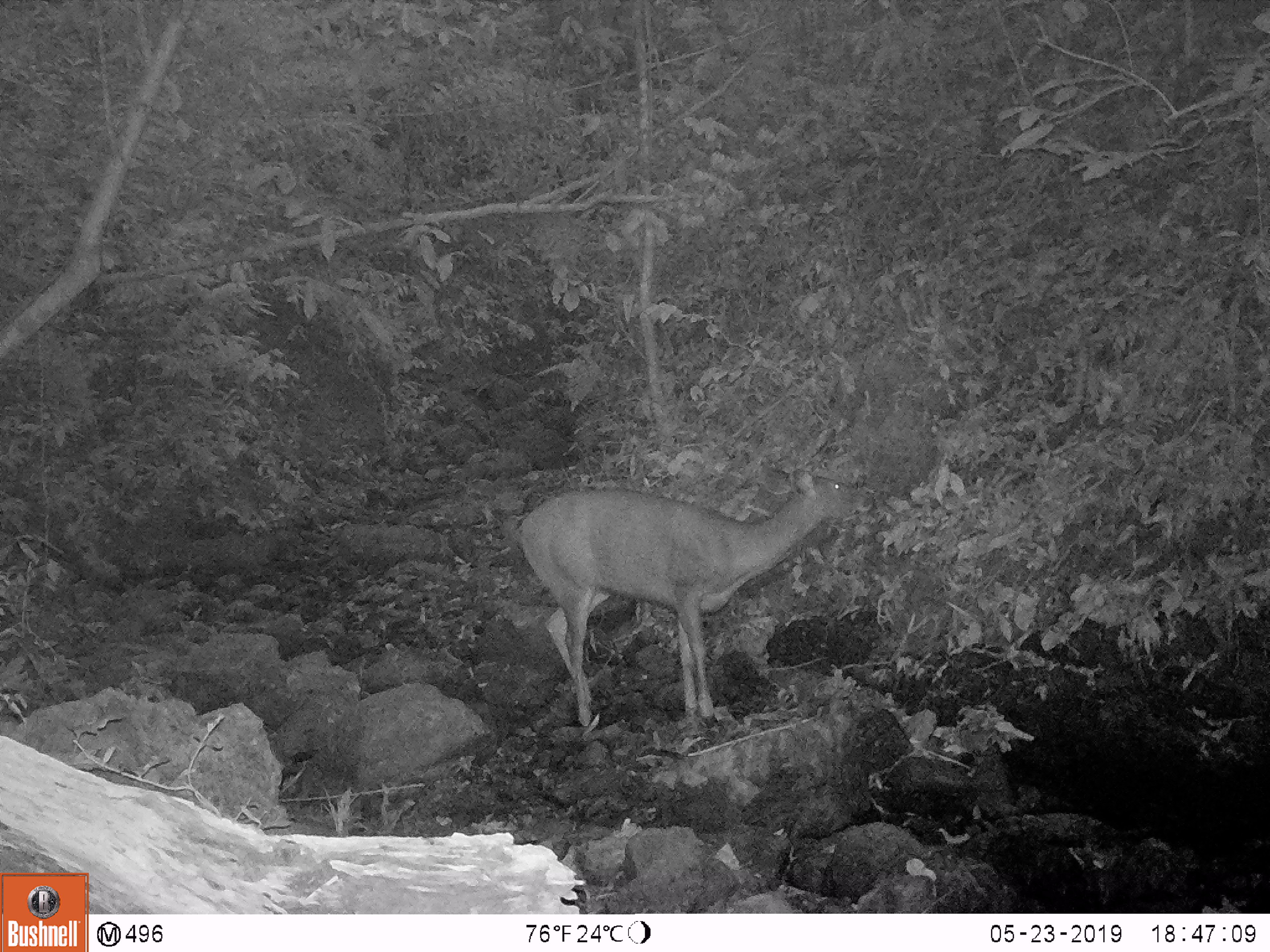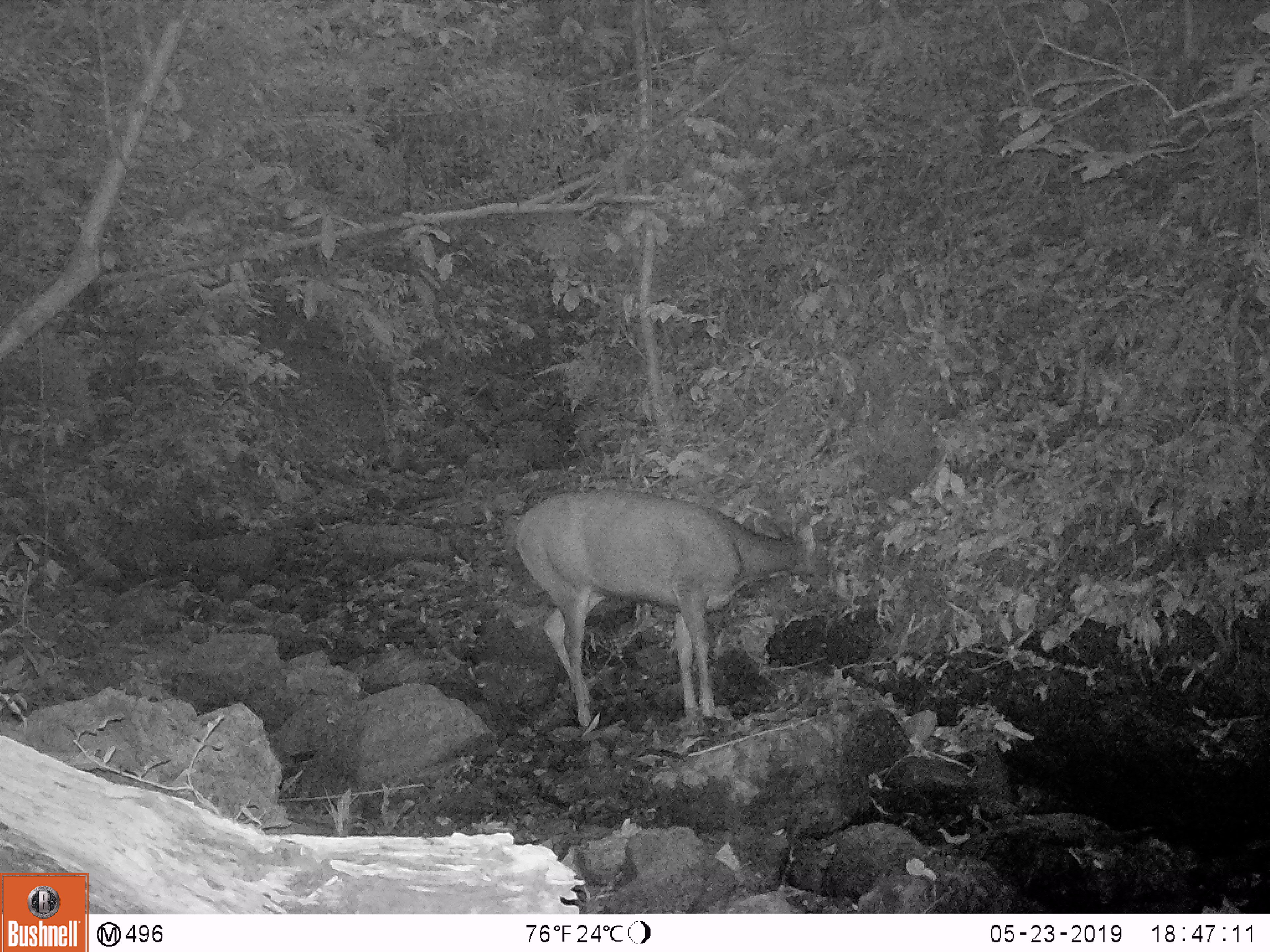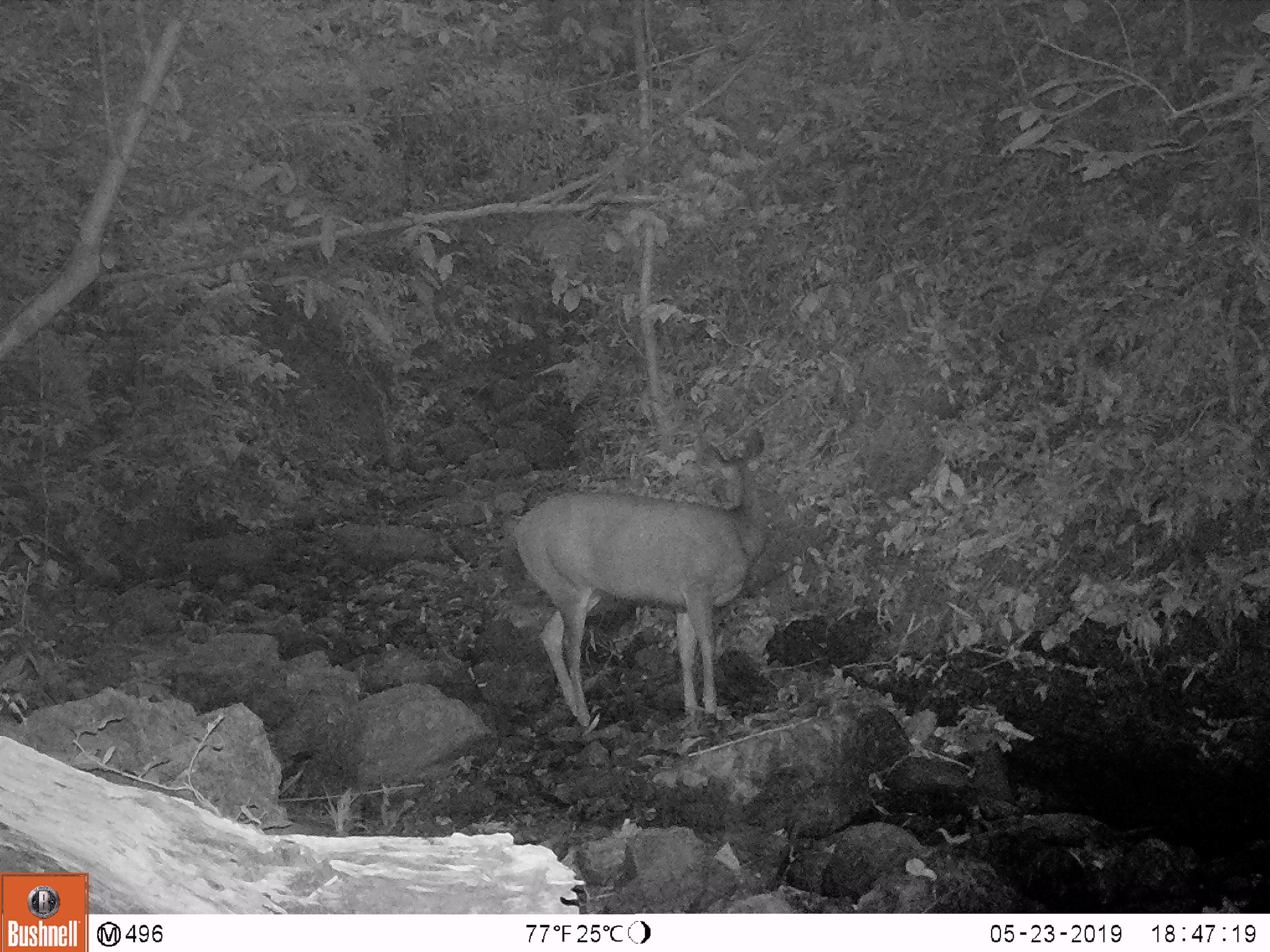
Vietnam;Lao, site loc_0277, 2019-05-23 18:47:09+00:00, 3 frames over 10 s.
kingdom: Animalia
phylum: Chordata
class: Mammalia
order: Artiodactyla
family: Cervidae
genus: Rusa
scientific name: Rusa unicolor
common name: sambar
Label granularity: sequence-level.